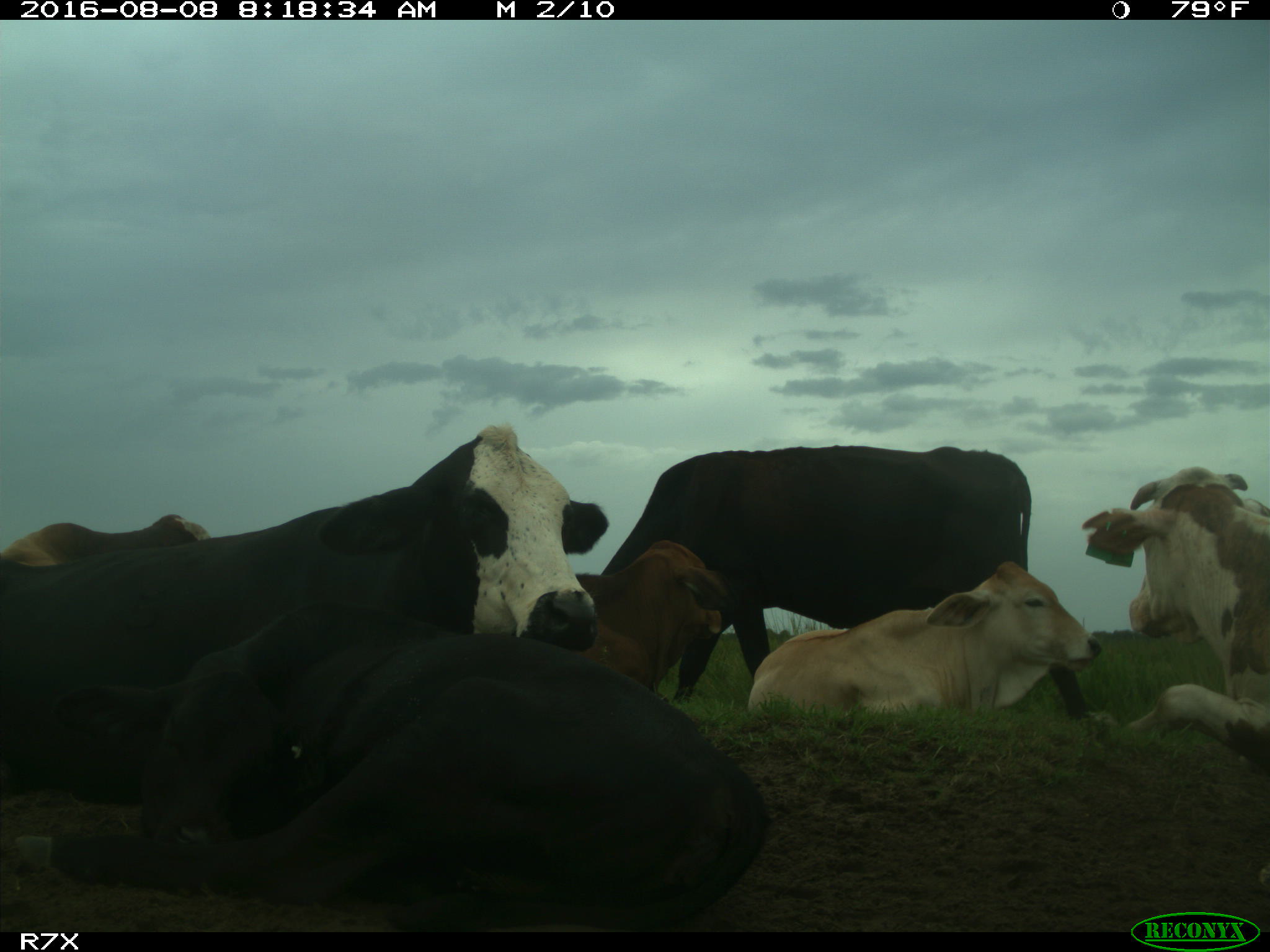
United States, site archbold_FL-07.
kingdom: Animalia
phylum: Chordata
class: Mammalia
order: Artiodactyla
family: Bovidae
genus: Bos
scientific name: Bos taurus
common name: domestic cow